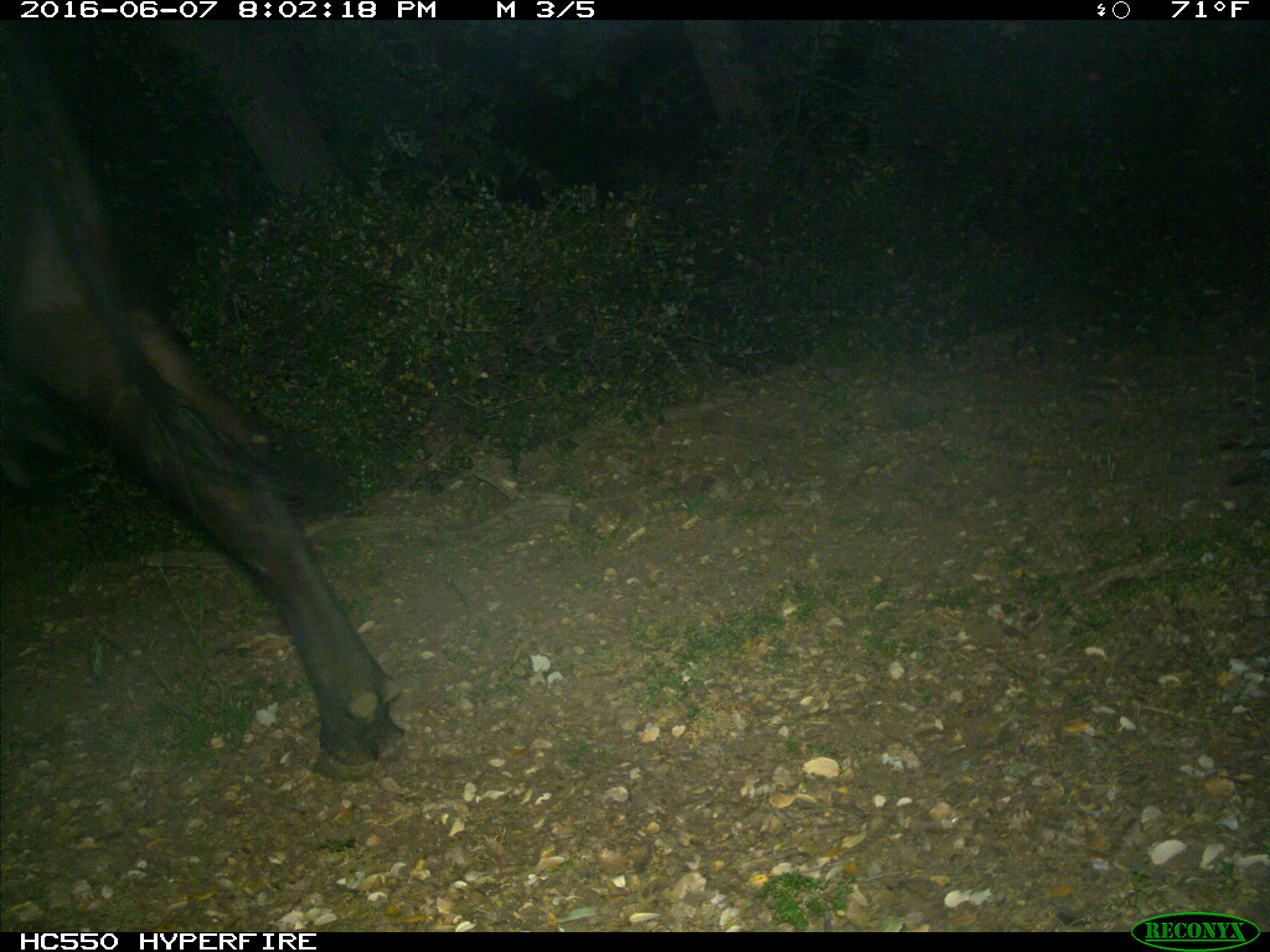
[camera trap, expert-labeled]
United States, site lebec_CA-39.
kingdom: Animalia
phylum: Chordata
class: Mammalia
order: Artiodactyla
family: Bovidae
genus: Bos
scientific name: Bos taurus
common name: domestic cow